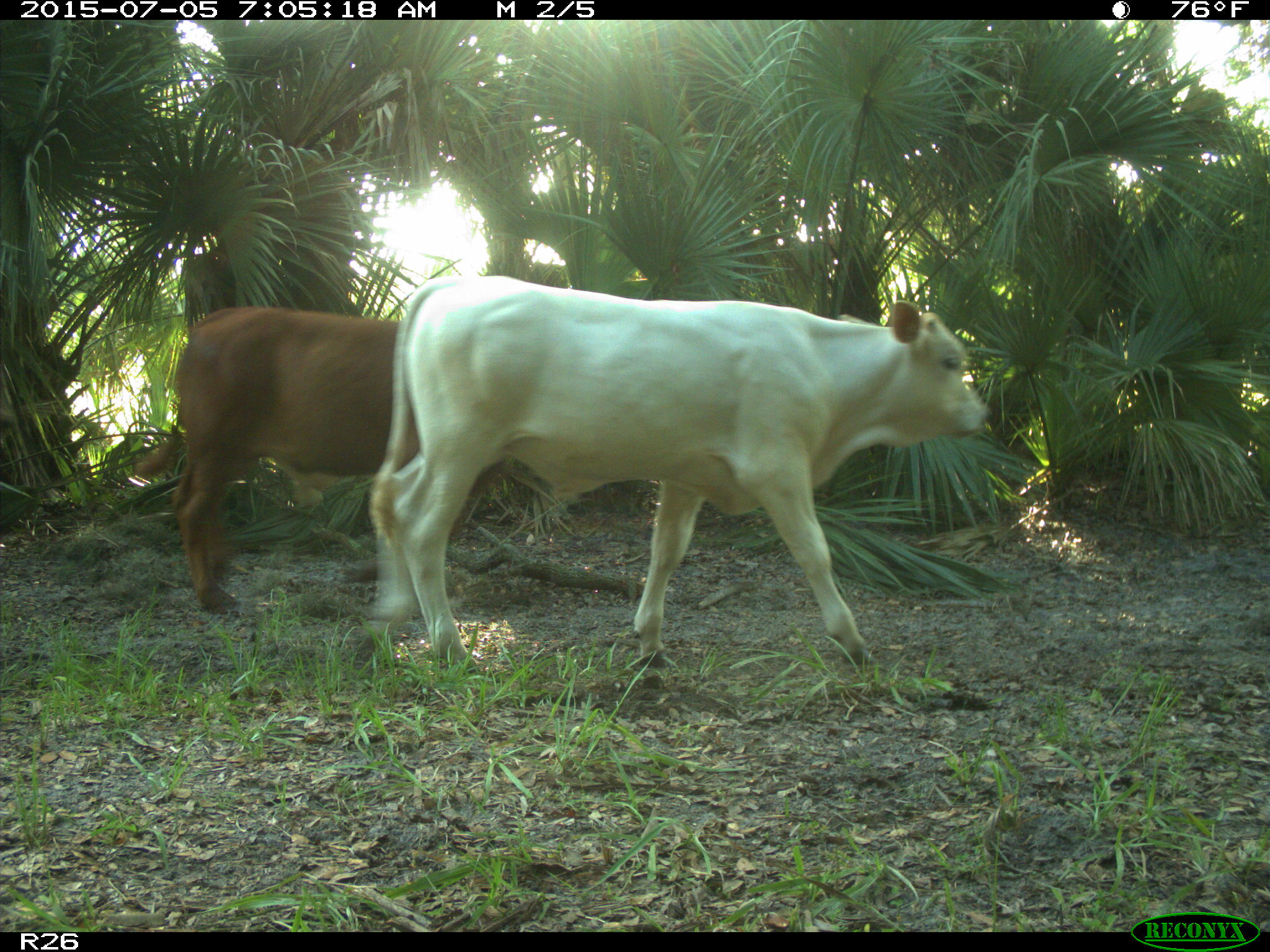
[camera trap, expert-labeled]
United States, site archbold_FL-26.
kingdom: Animalia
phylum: Chordata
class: Mammalia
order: Artiodactyla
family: Bovidae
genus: Bos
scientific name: Bos taurus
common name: domestic cow